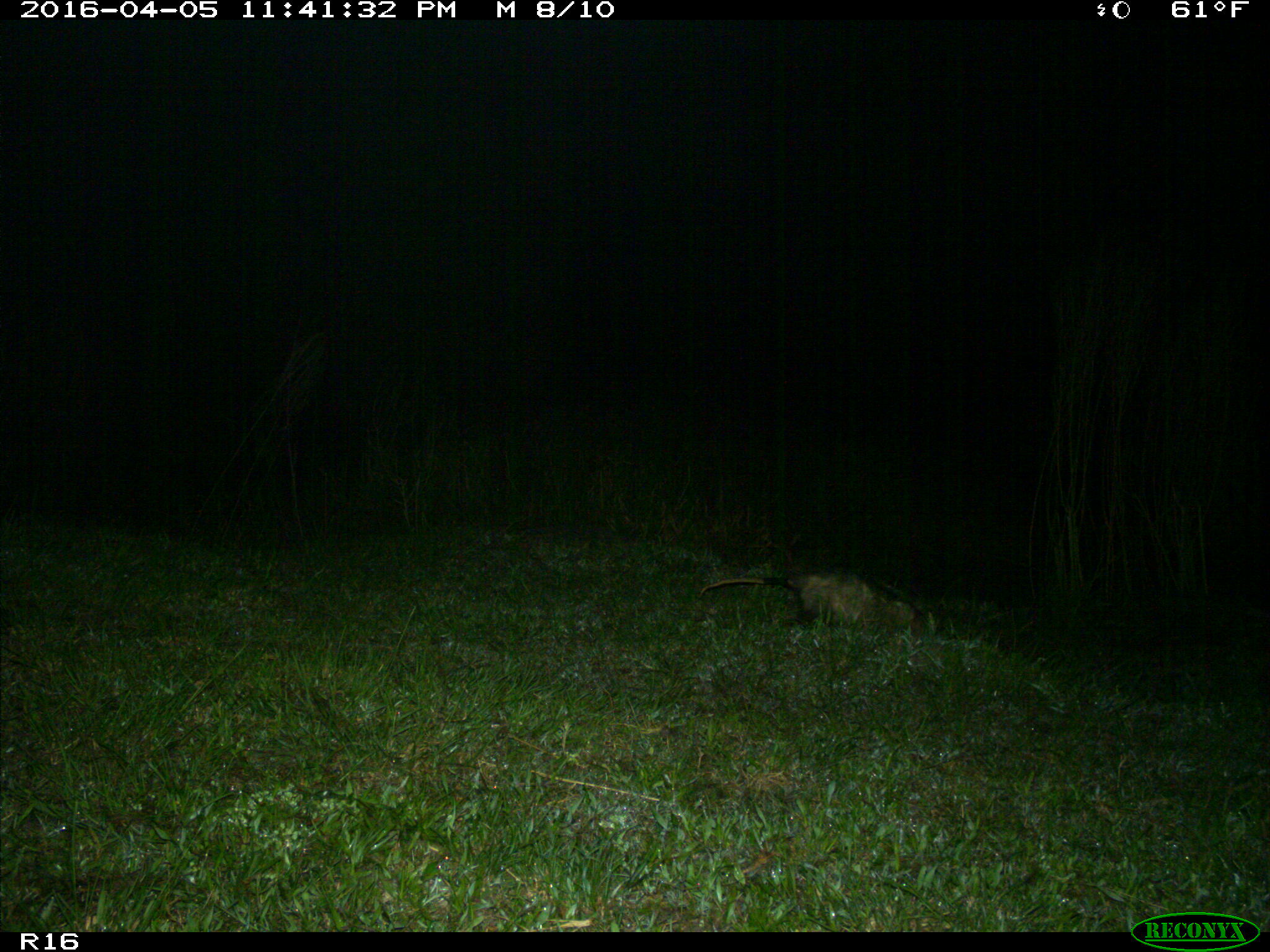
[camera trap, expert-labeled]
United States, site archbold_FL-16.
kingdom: Animalia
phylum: Chordata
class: Mammalia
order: Didelphimorphia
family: Didelphidae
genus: Didelphis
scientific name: Didelphis virginiana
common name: virginia opossum